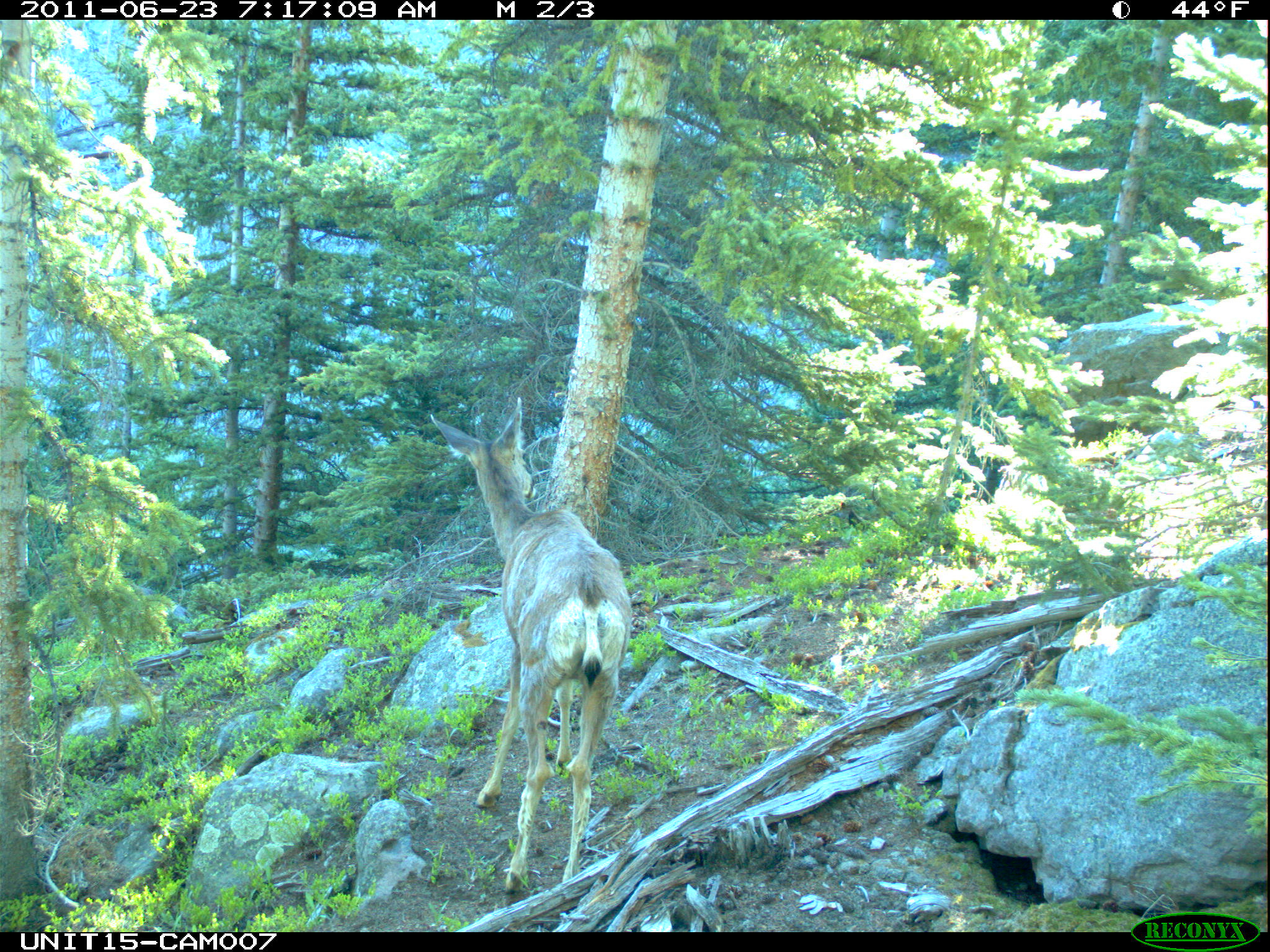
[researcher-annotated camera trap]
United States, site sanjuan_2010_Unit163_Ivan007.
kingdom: Animalia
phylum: Chordata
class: Mammalia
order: Artiodactyla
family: Cervidae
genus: Odocoileus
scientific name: Odocoileus hemionus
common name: mule deer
Odocoileus hemionus (mule deer).